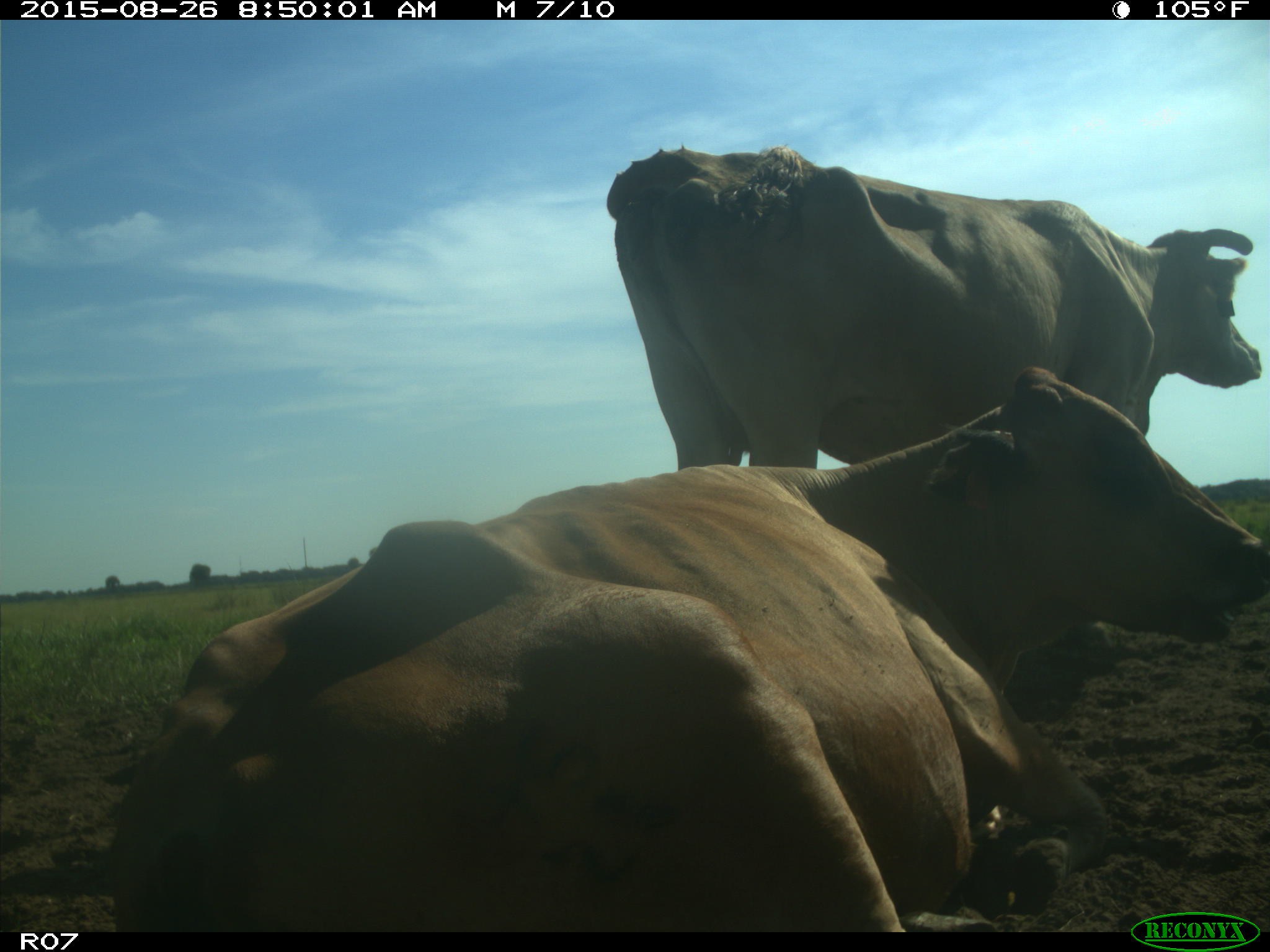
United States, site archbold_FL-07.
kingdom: Animalia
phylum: Chordata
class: Mammalia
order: Artiodactyla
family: Bovidae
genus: Bos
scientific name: Bos taurus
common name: domestic cow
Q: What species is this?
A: Bos taurus (domestic cow).